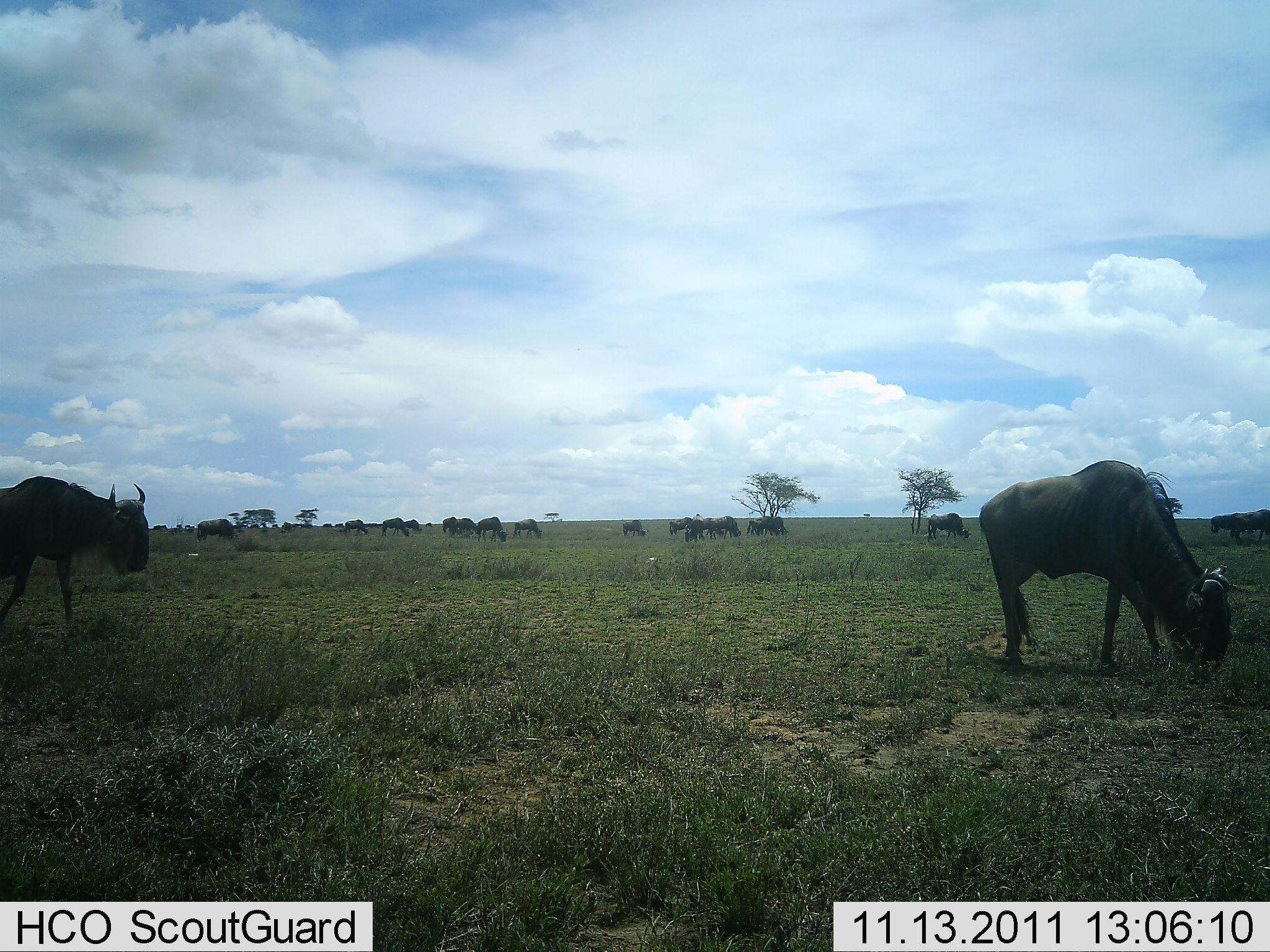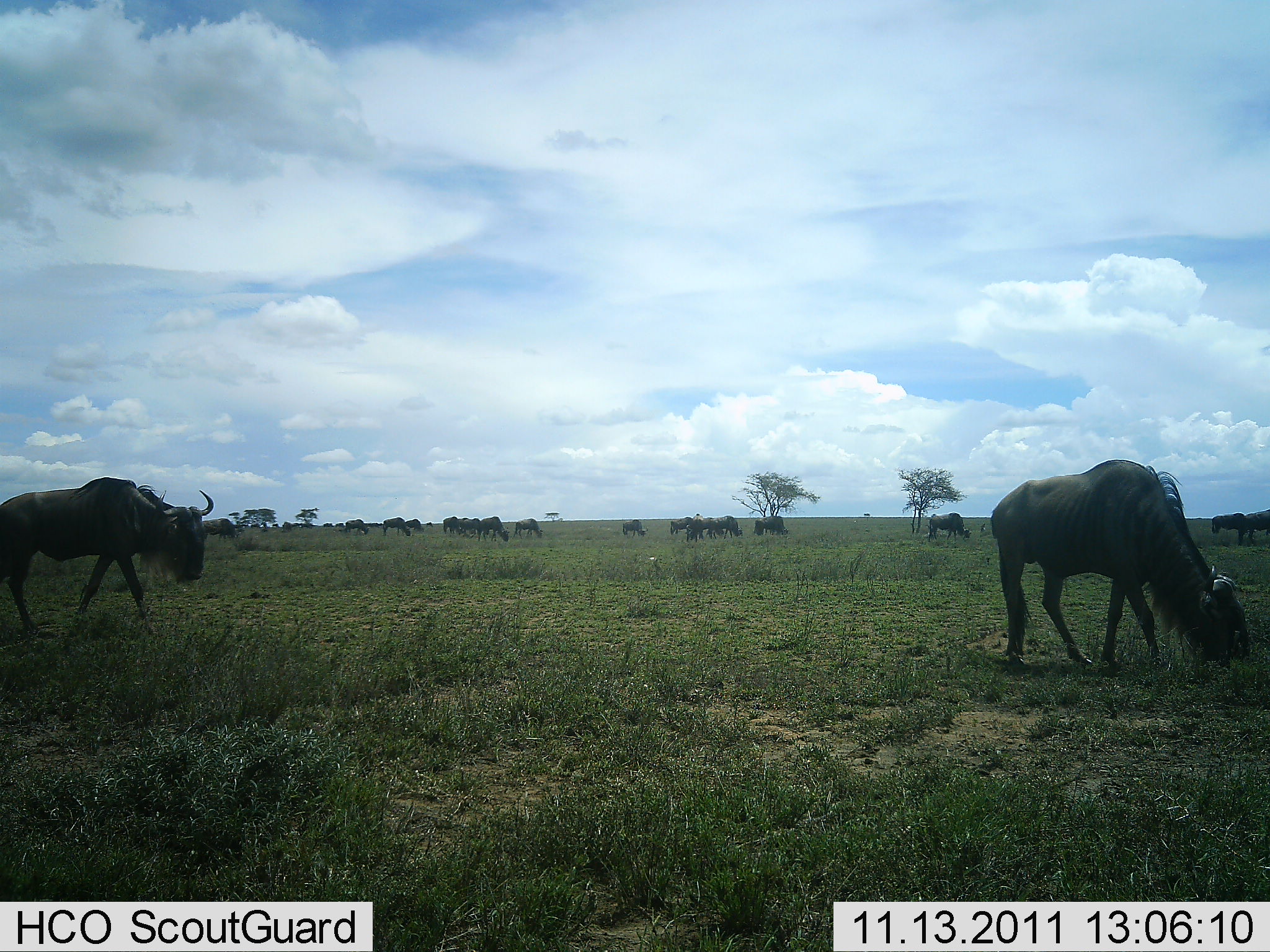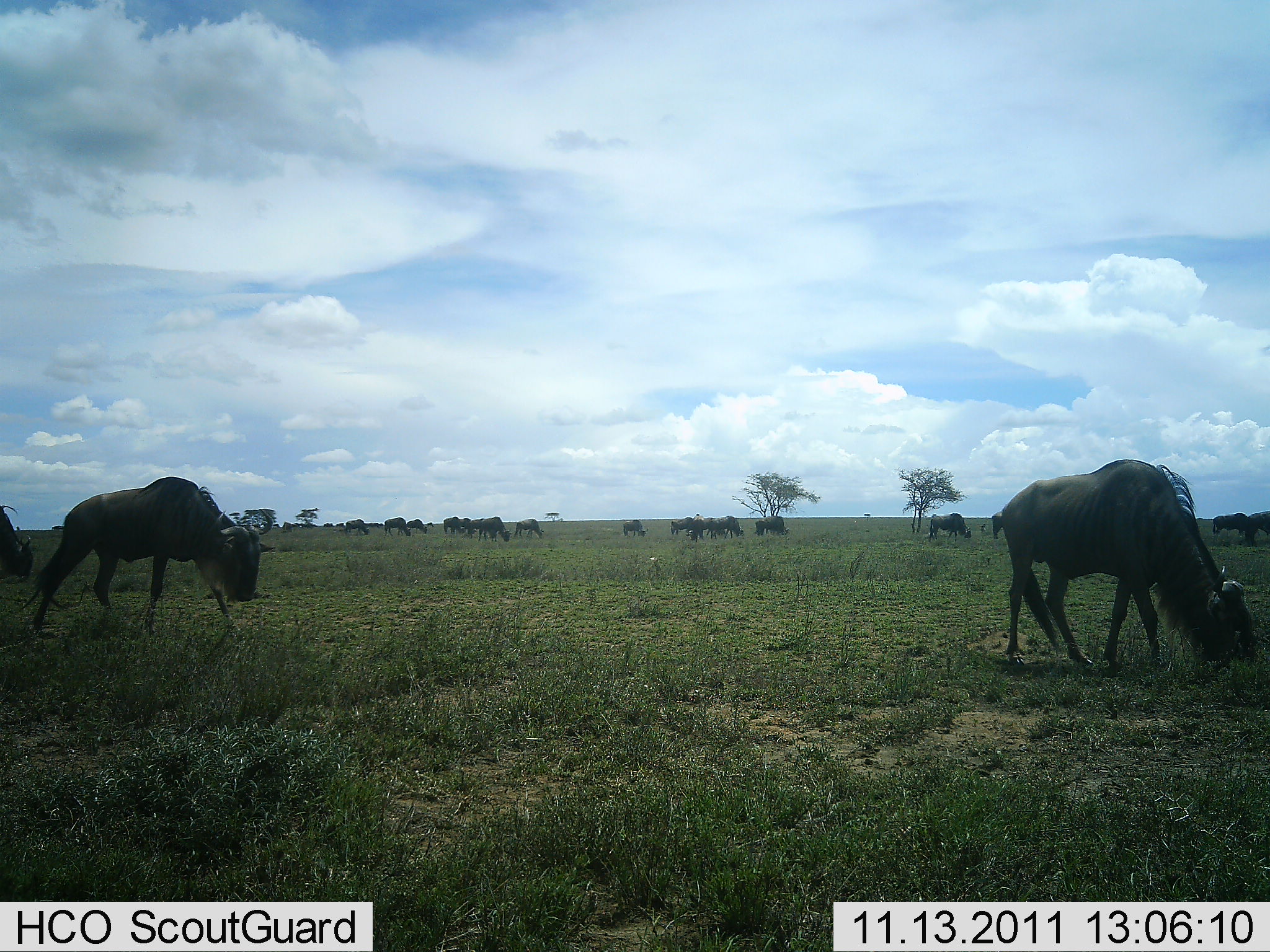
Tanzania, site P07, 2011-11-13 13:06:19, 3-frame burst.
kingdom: Animalia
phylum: Chordata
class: Mammalia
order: Artiodactyla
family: Bovidae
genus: Connochaetes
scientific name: Connochaetes taurinus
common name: blue wildebeest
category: wildebeest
Wildebeest (blue wildebeest) (Connochaetes taurinus), count 11-50. Behavior (volunteer vote fractions): standing 38%, resting 8%, moving 54%, interacting 0%. Young present (vote fraction): 0%. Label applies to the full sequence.